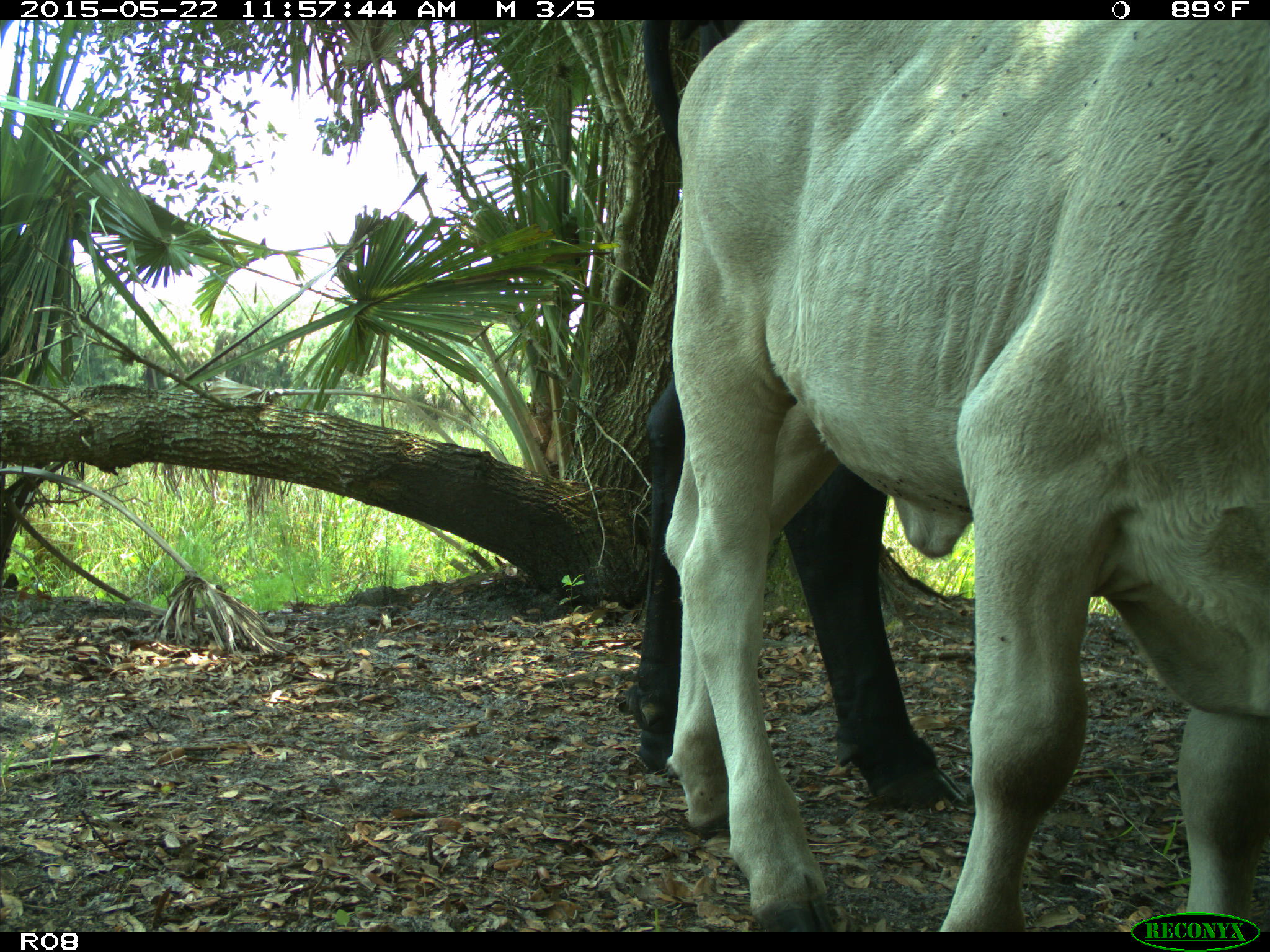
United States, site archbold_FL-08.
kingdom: Animalia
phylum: Chordata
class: Mammalia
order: Artiodactyla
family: Bovidae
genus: Bos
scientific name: Bos taurus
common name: domestic cow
Bos taurus (domestic cow).